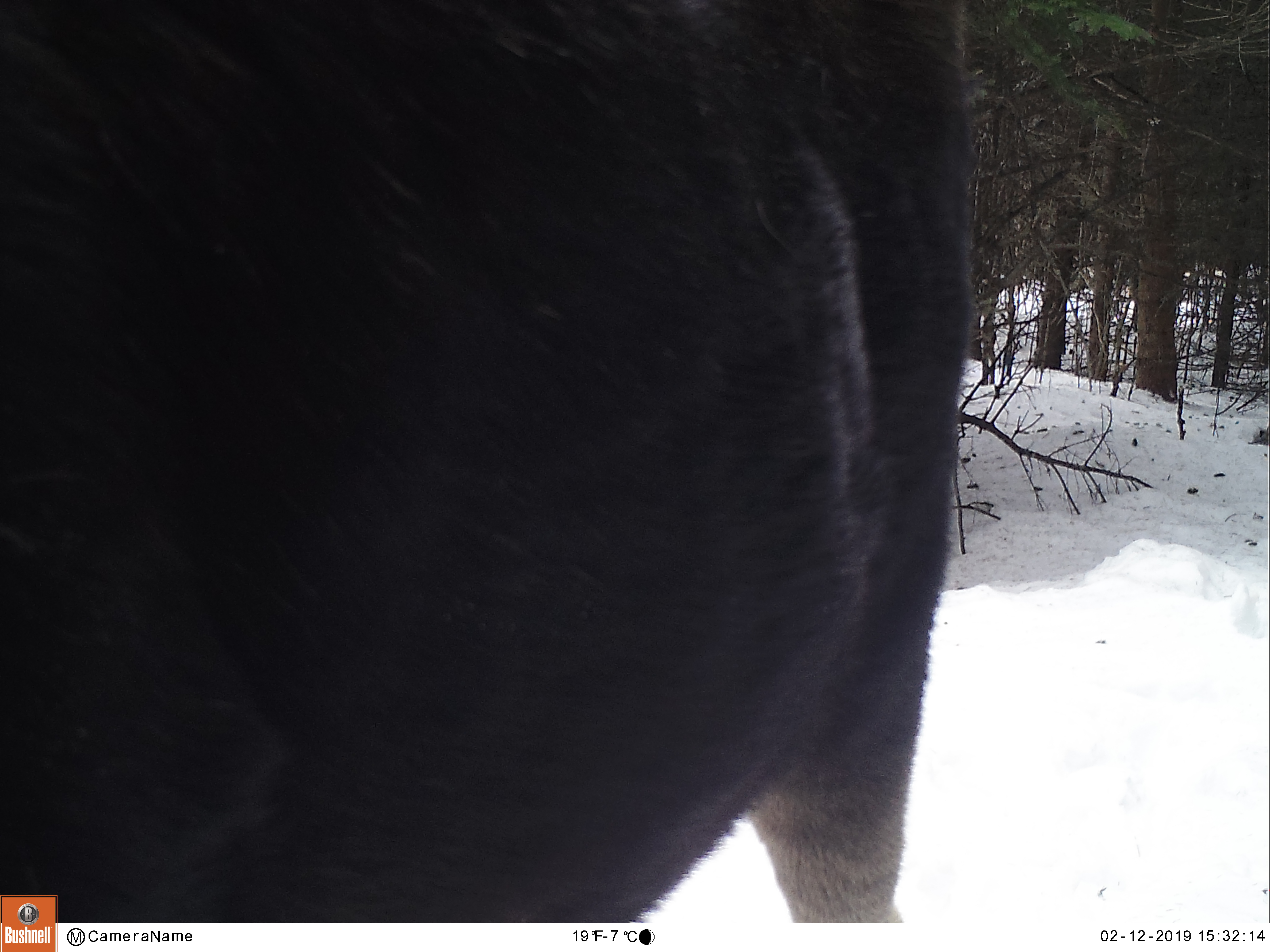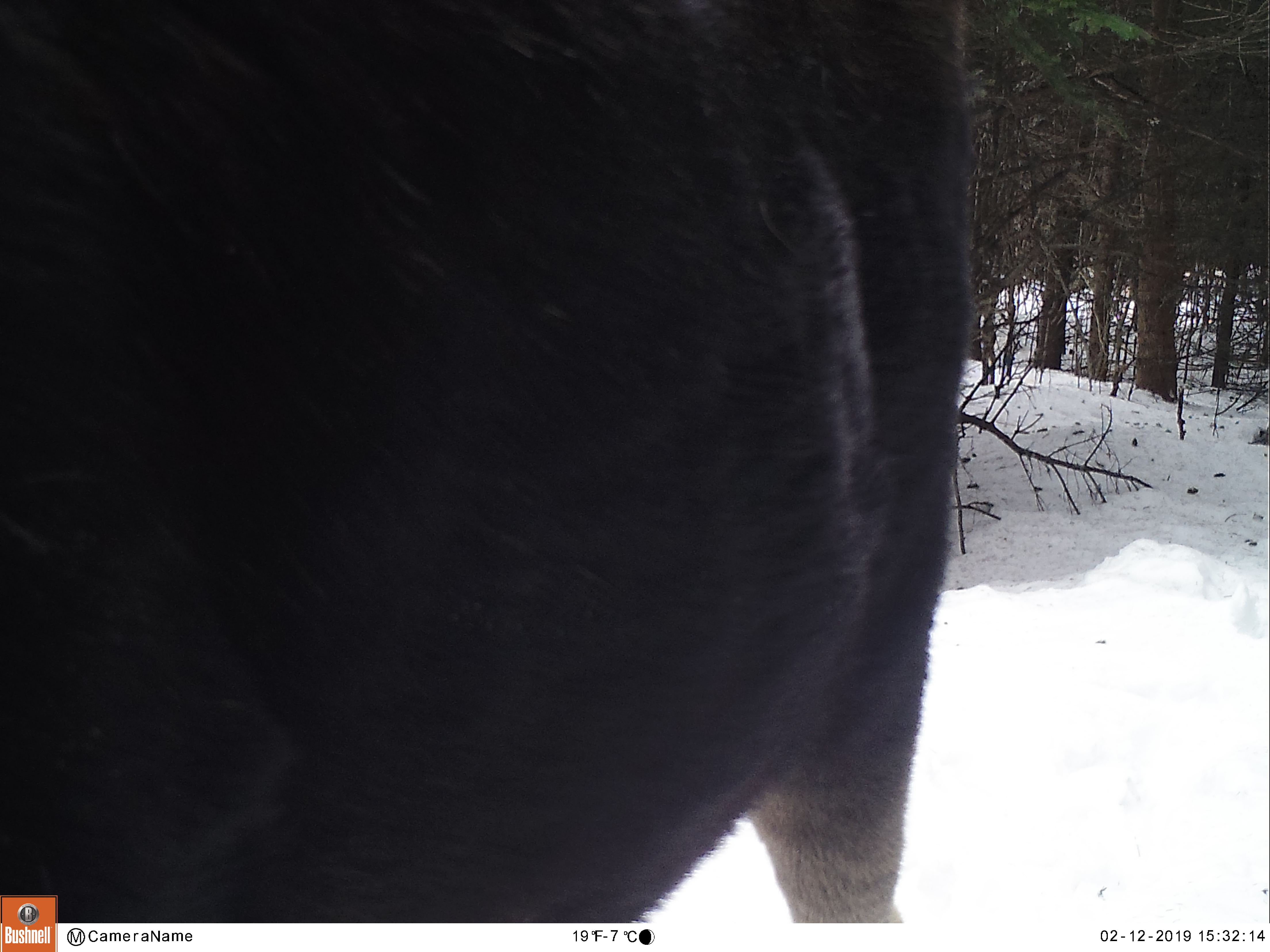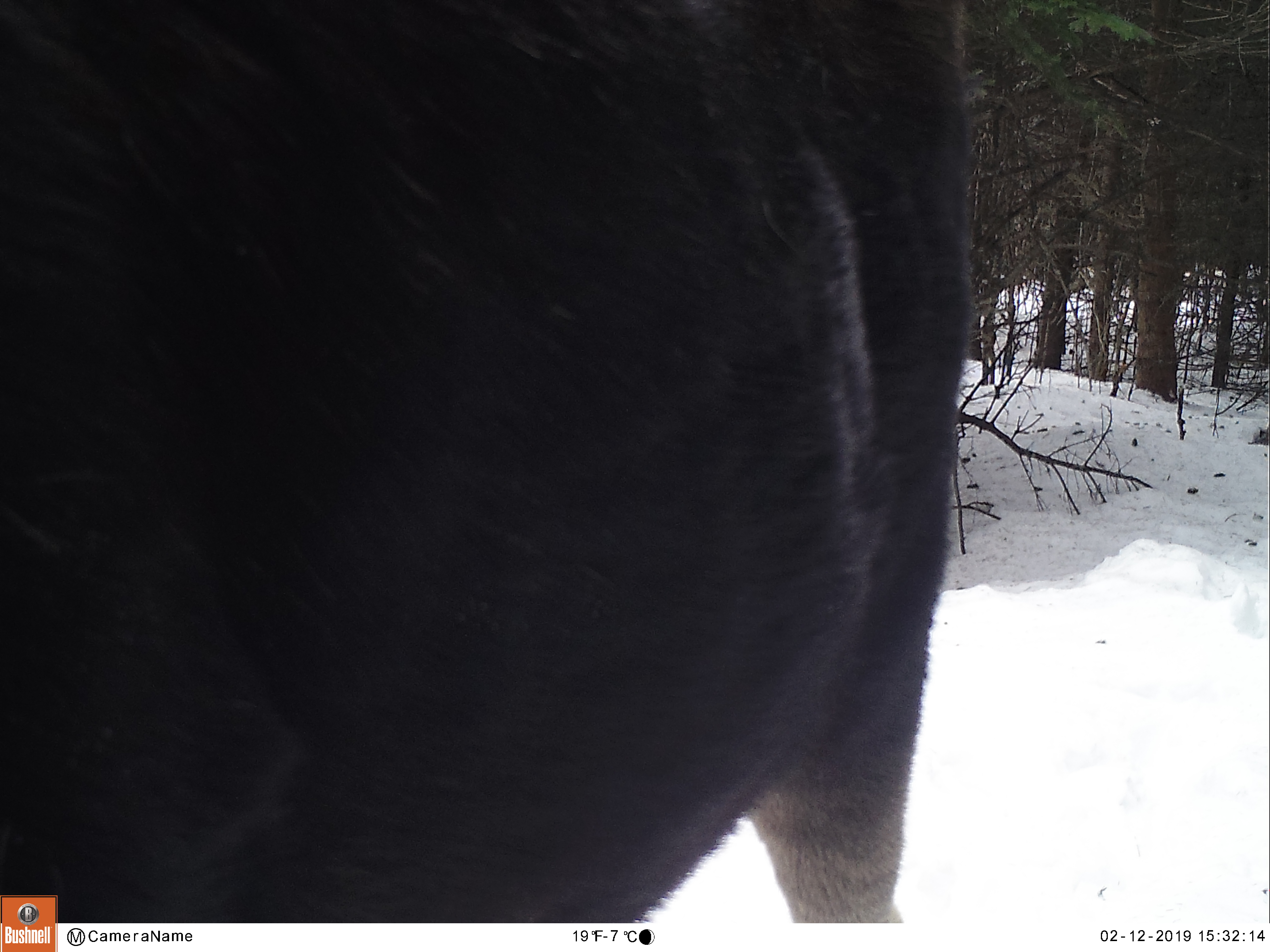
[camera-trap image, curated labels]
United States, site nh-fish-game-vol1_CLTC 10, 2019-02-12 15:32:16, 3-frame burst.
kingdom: Animalia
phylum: Chordata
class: Mammalia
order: Artiodactyla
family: Cervidae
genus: Alces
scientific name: Alces alces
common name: moose